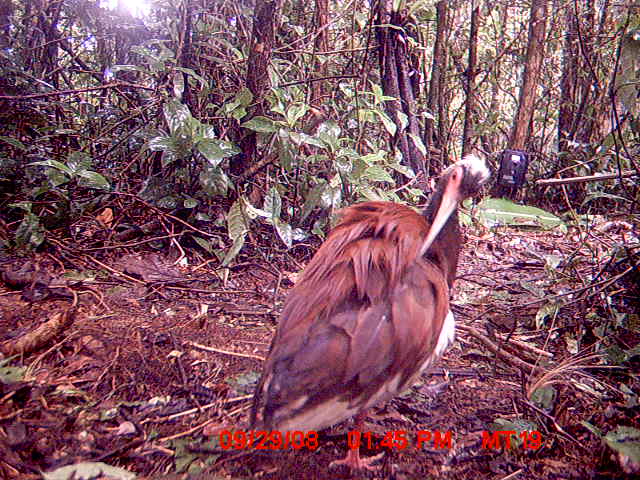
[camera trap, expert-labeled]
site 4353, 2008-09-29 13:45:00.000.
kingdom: Animalia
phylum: Chordata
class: Aves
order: Pelecaniformes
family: Threskiornithidae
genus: Lophotibis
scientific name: Lophotibis cristata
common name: madagascan ibis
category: lophotibis cristataa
Lophotibis cristataa (madagascan ibis) (Lophotibis cristata), count 1.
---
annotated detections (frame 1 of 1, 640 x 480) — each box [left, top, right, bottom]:
lophotibis cristataa: [244, 152, 492, 478]